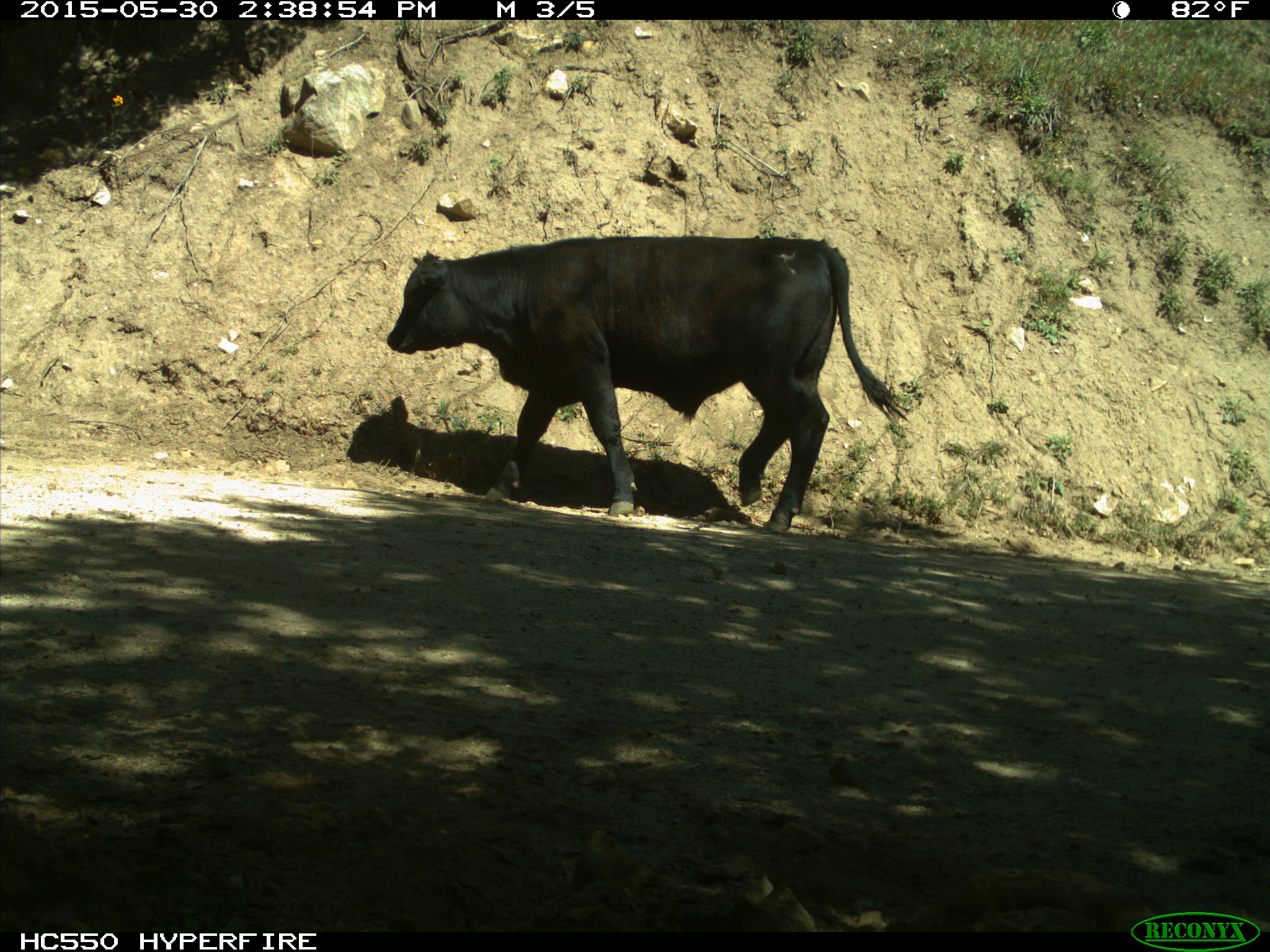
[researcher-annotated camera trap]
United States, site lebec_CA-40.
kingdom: Animalia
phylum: Chordata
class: Mammalia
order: Artiodactyla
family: Bovidae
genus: Bos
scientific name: Bos taurus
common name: domestic cow